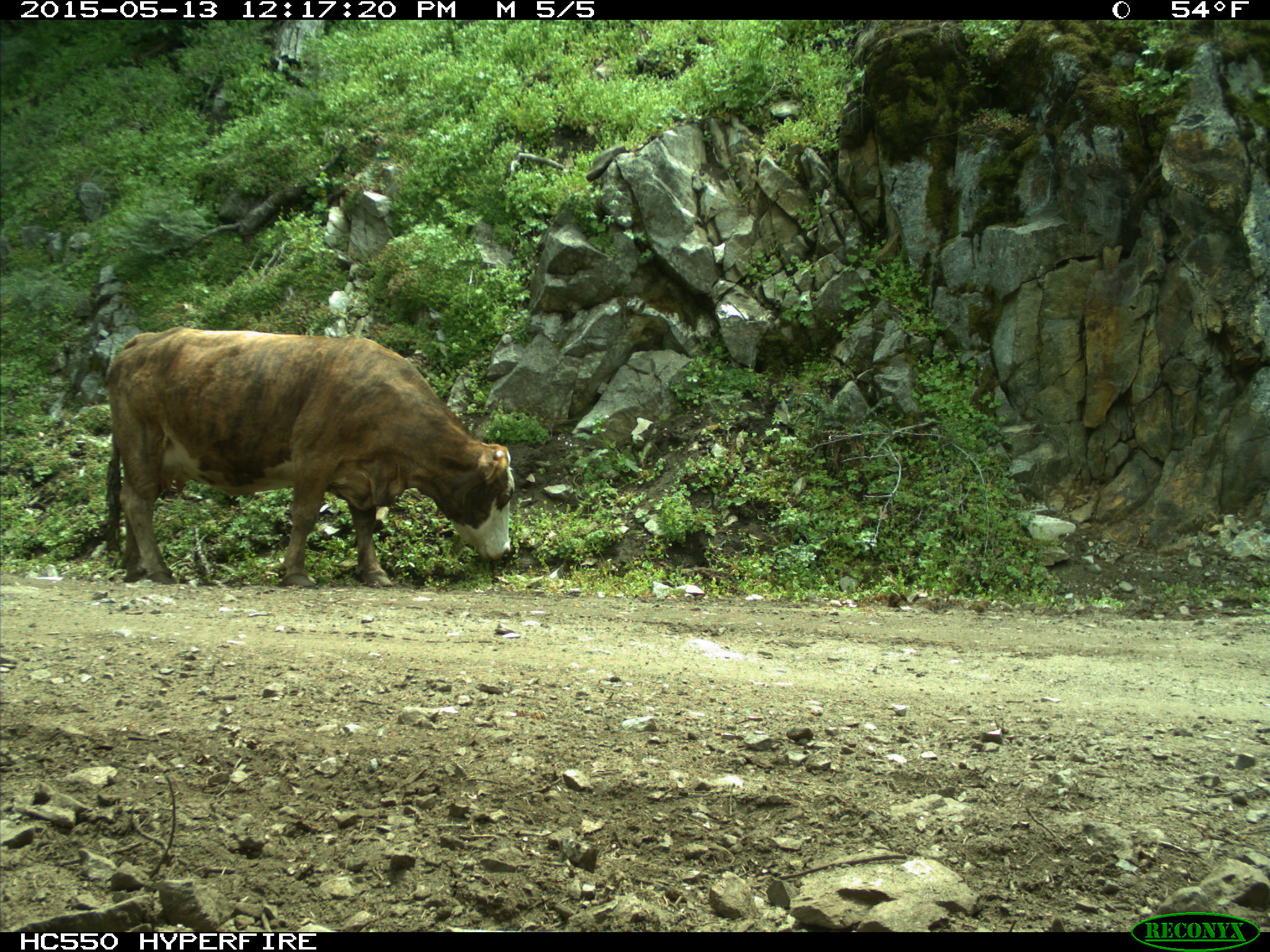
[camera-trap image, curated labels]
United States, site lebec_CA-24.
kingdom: Animalia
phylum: Chordata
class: Mammalia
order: Artiodactyla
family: Bovidae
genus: Bos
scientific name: Bos taurus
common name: domestic cow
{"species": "Bos taurus (domestic cow)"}